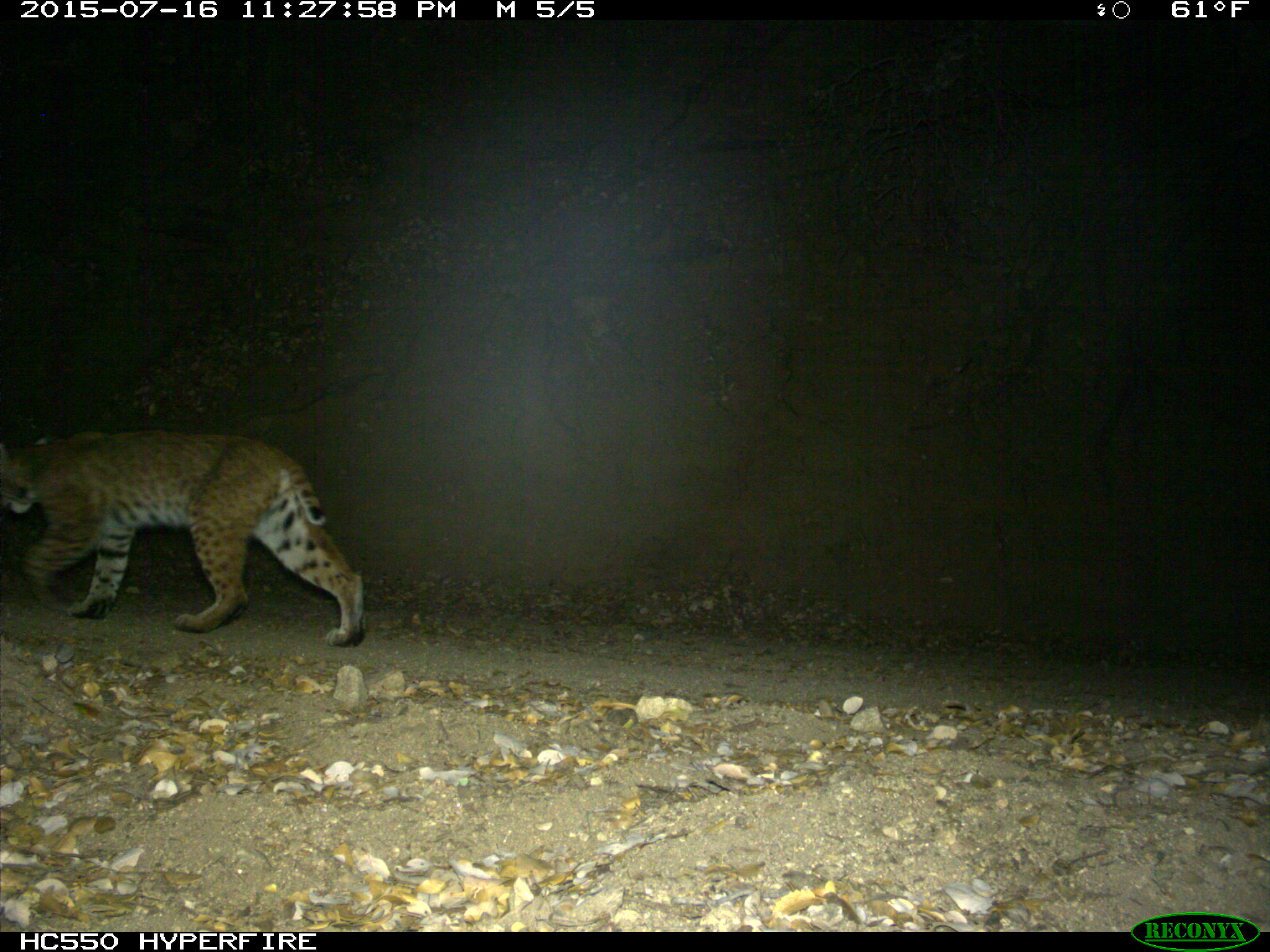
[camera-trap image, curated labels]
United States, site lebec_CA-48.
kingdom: Animalia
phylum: Chordata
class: Mammalia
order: Carnivora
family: Felidae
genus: Lynx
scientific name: Lynx rufus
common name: bobcat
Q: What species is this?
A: Lynx rufus (bobcat).